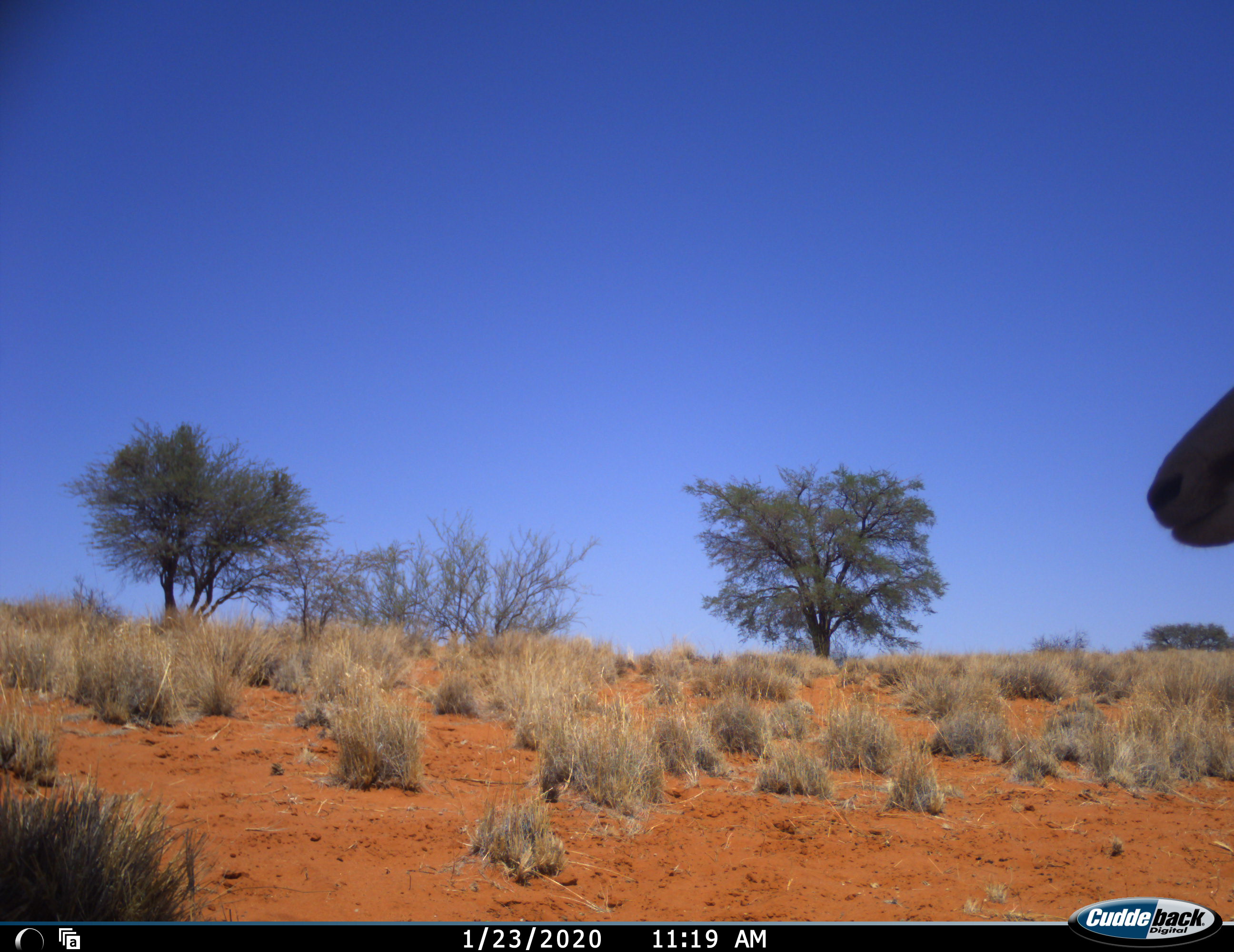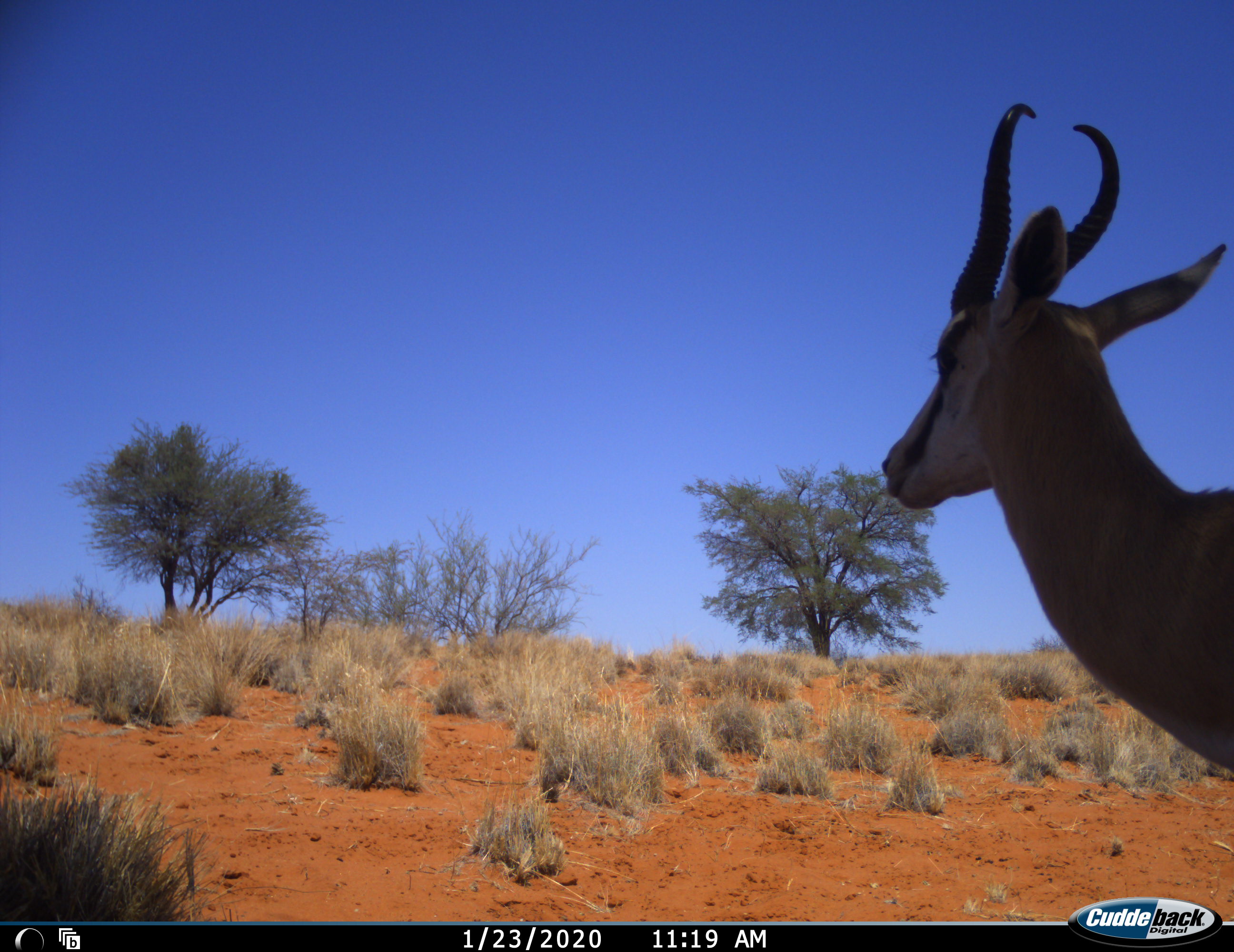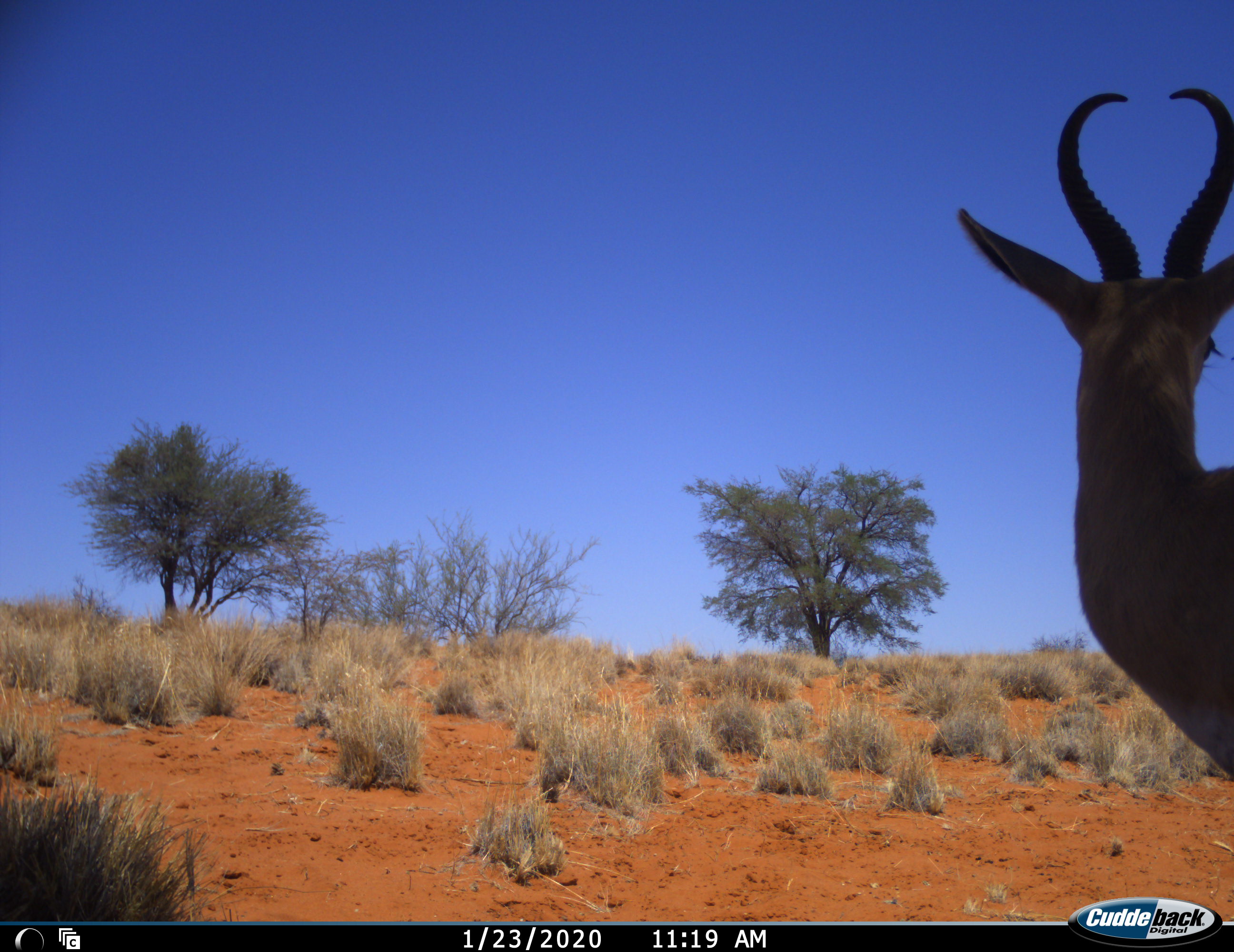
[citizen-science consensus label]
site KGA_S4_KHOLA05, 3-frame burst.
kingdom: Animalia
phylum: Chordata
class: Mammalia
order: Artiodactyla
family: Bovidae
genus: Antidorcas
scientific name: Antidorcas marsupialis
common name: springbok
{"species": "springbok (Antidorcas marsupialis)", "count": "1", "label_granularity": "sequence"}